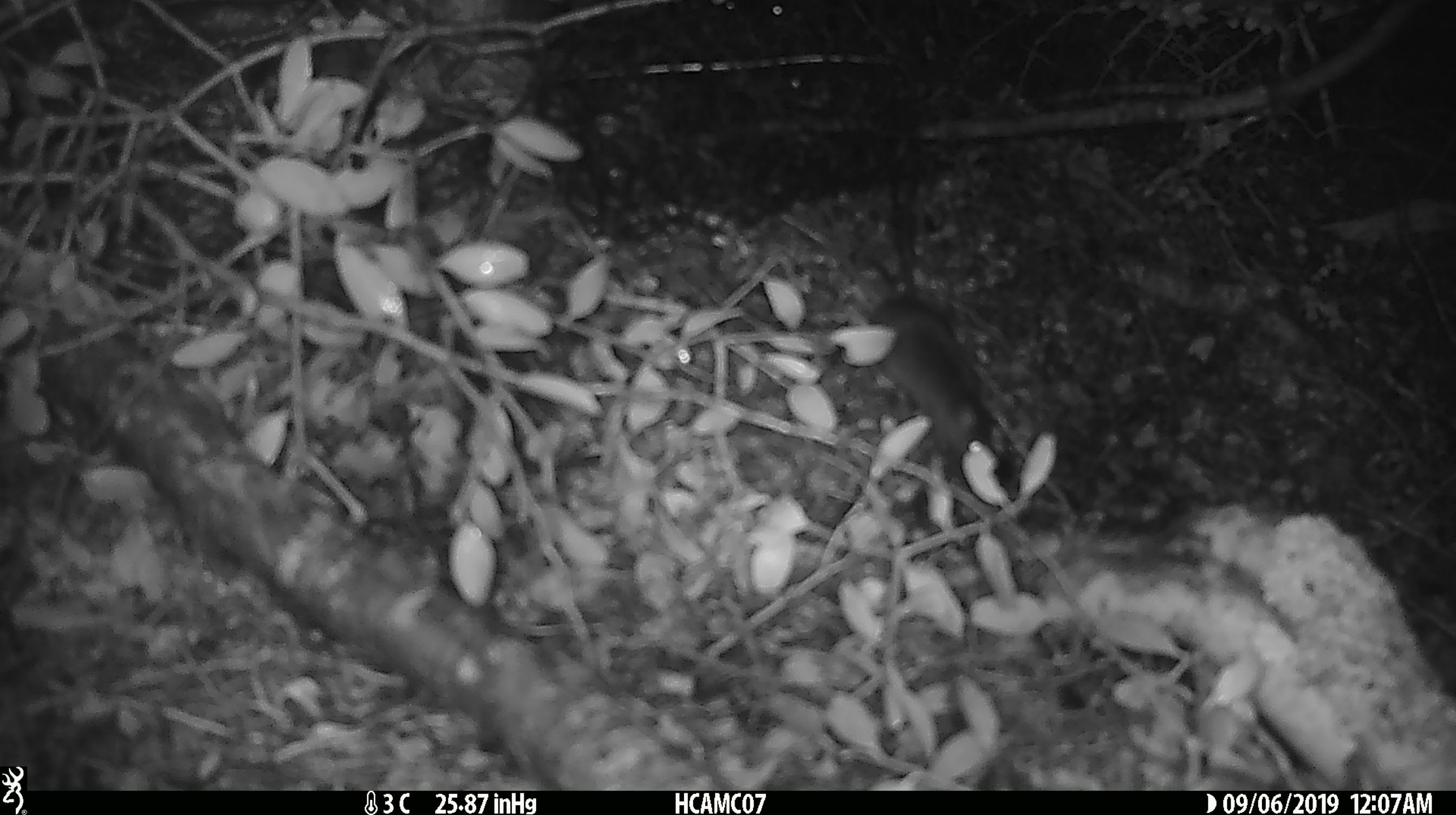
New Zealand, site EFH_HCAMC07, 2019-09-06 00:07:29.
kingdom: Animalia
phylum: Chordata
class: Mammalia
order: Rodentia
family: Muridae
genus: Mus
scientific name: Mus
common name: mouse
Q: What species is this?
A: Mouse (Mus).